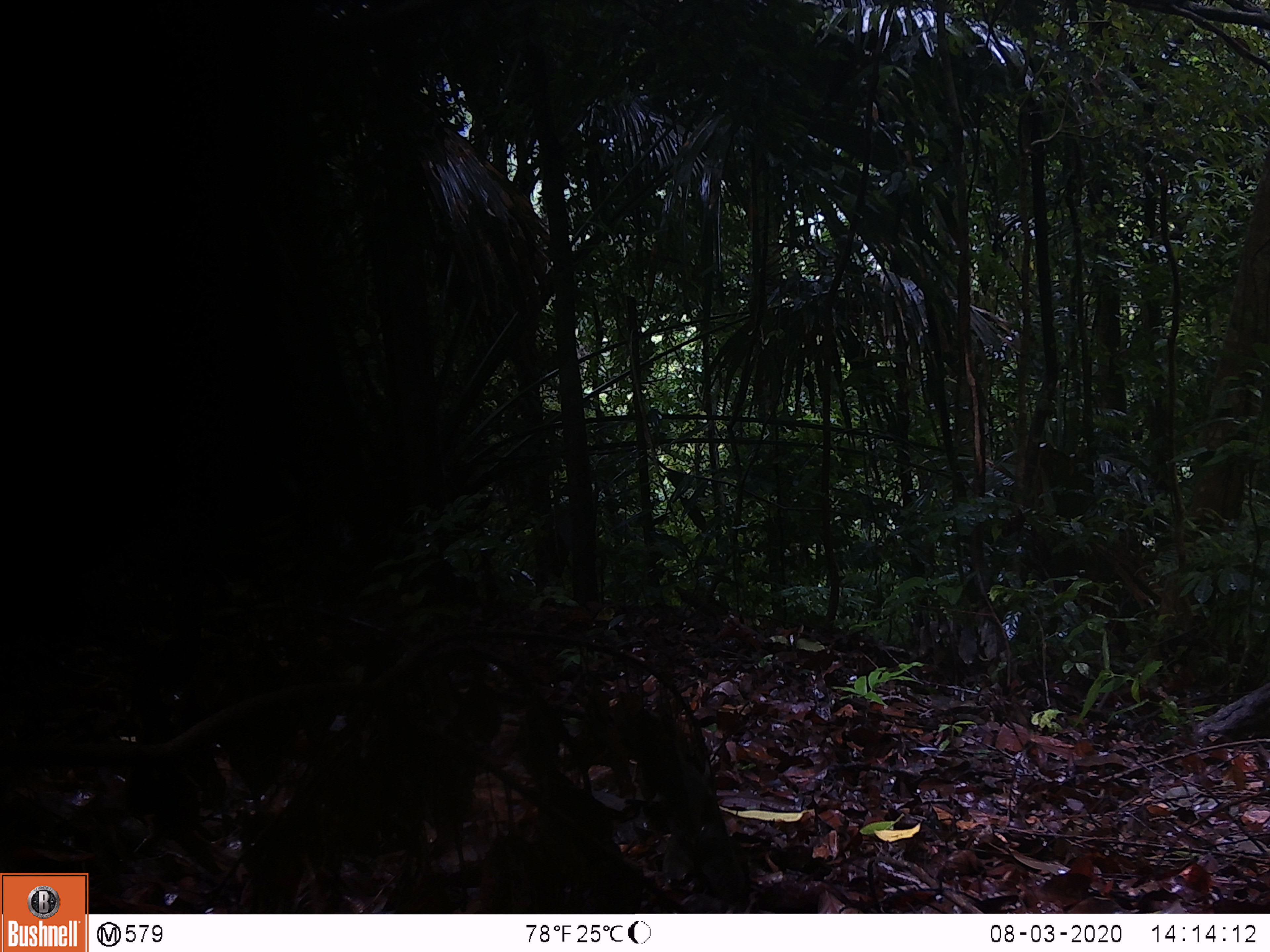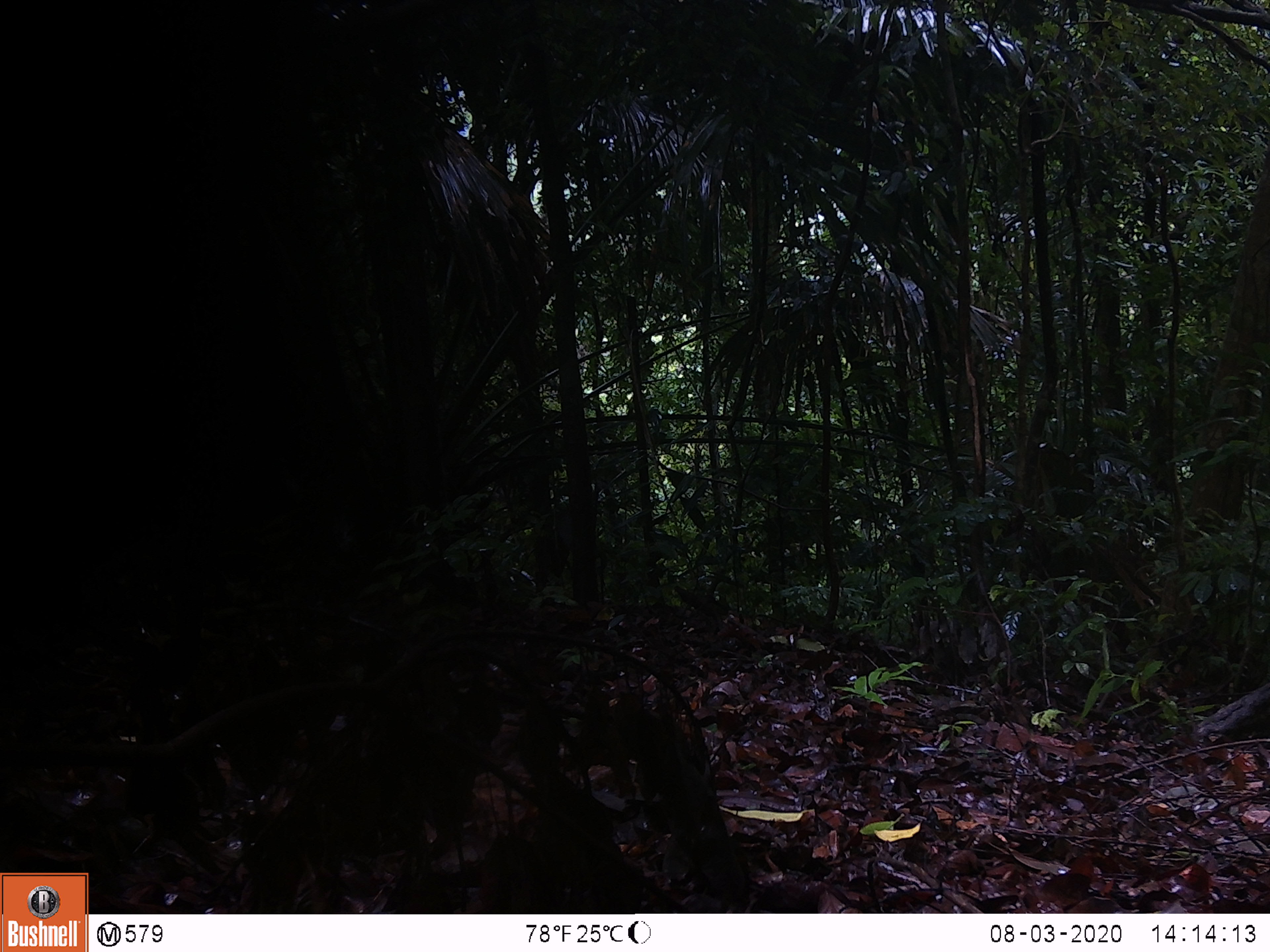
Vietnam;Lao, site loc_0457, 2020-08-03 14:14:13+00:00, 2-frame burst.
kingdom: Animalia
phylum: Chordata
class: Mammalia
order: Primates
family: Cercopithecidae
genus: Macaca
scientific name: Macaca arctoides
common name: stump-tailed macaque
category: stump tailed macaque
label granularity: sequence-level